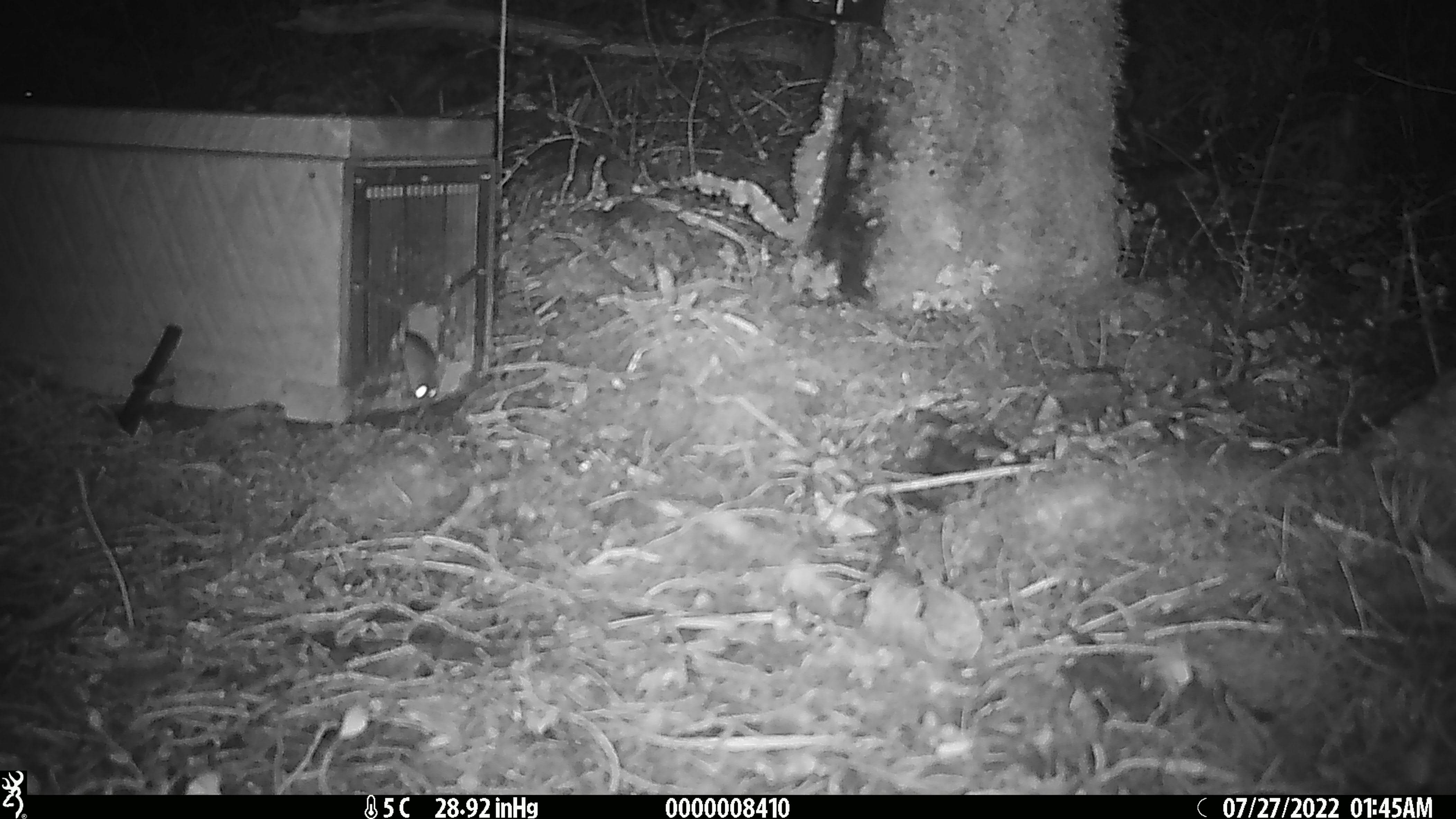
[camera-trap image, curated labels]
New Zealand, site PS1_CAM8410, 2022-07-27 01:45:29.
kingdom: Animalia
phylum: Chordata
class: Mammalia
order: Rodentia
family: Muridae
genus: Mus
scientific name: Mus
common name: mouse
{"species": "mouse (Mus)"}